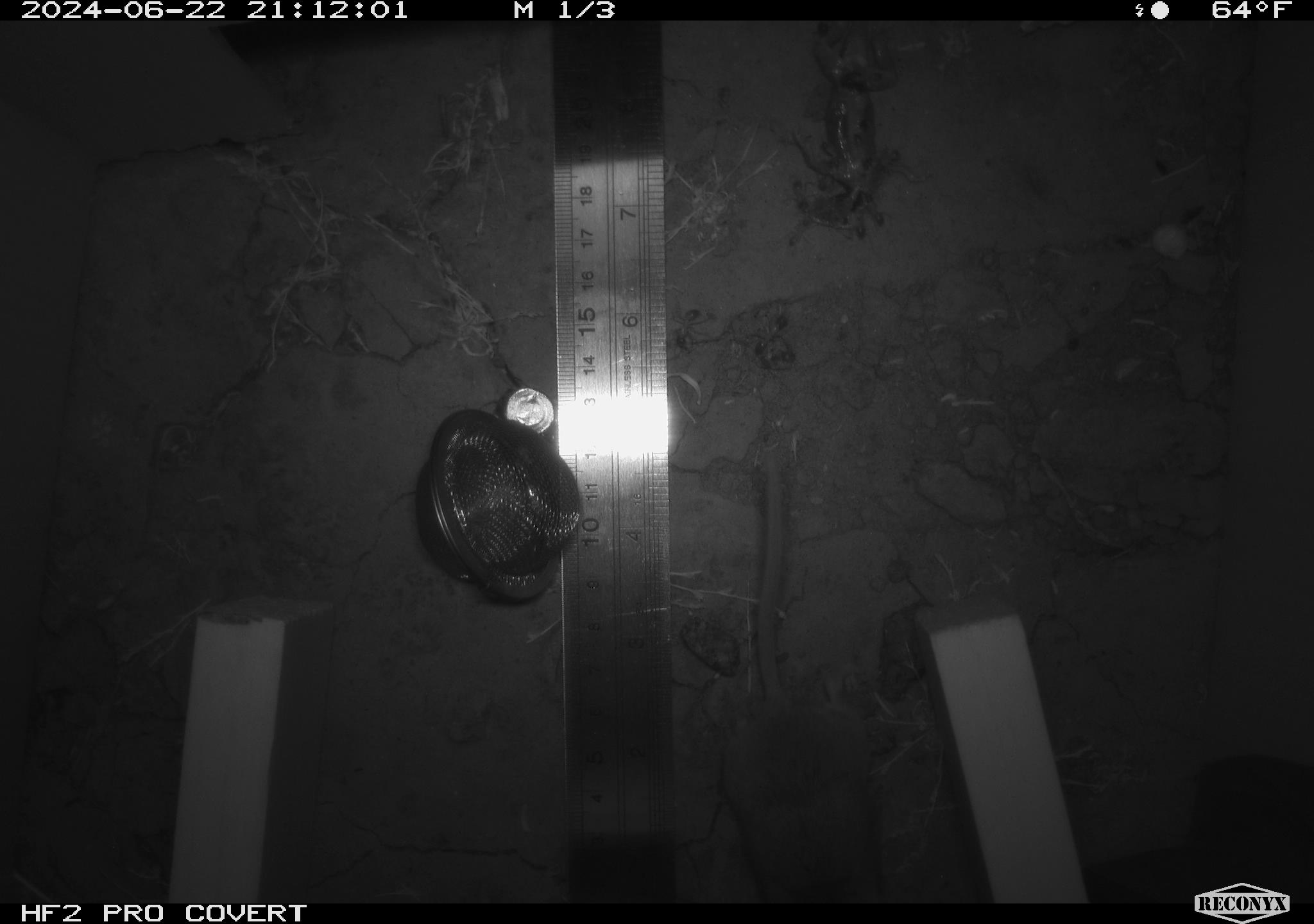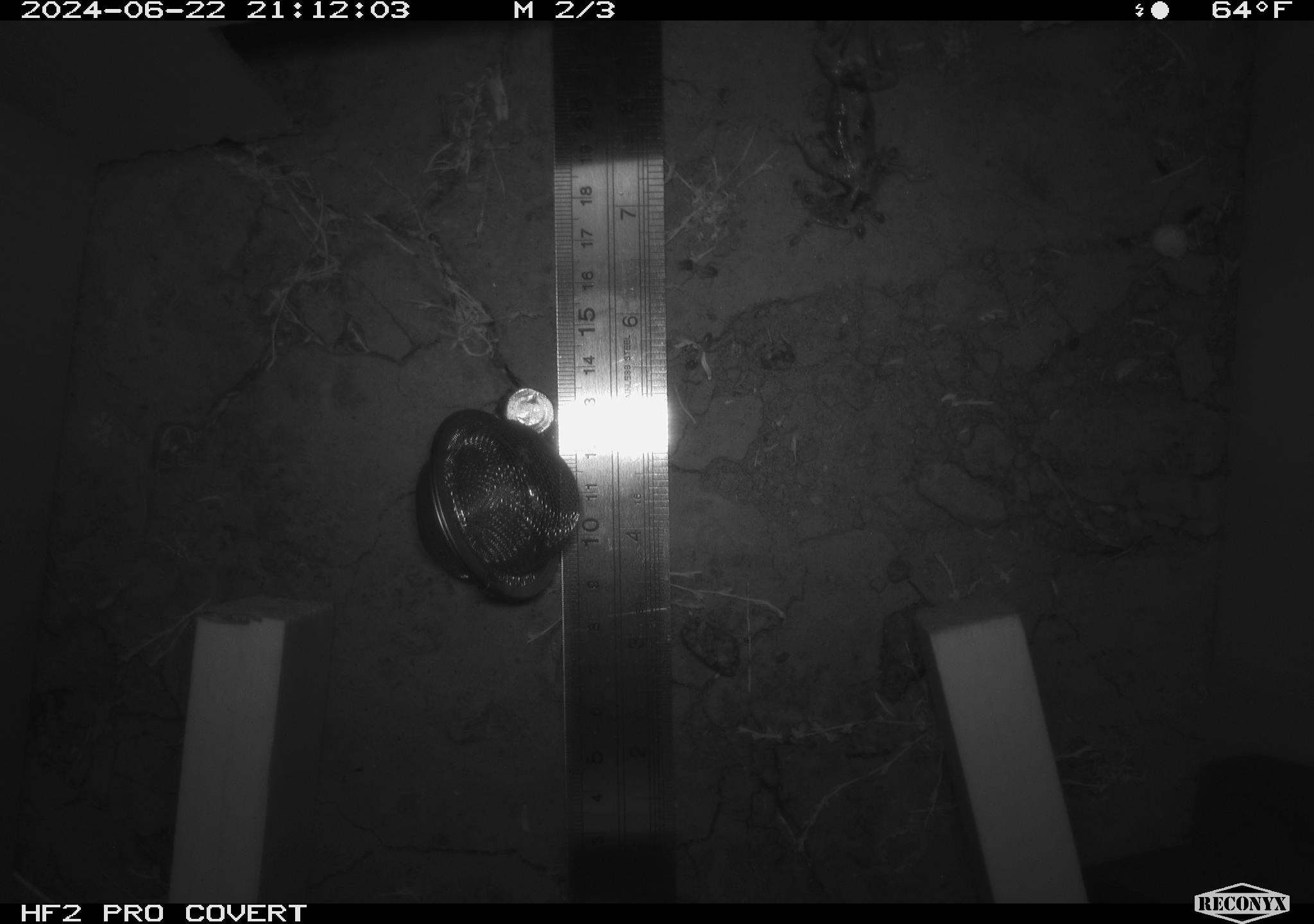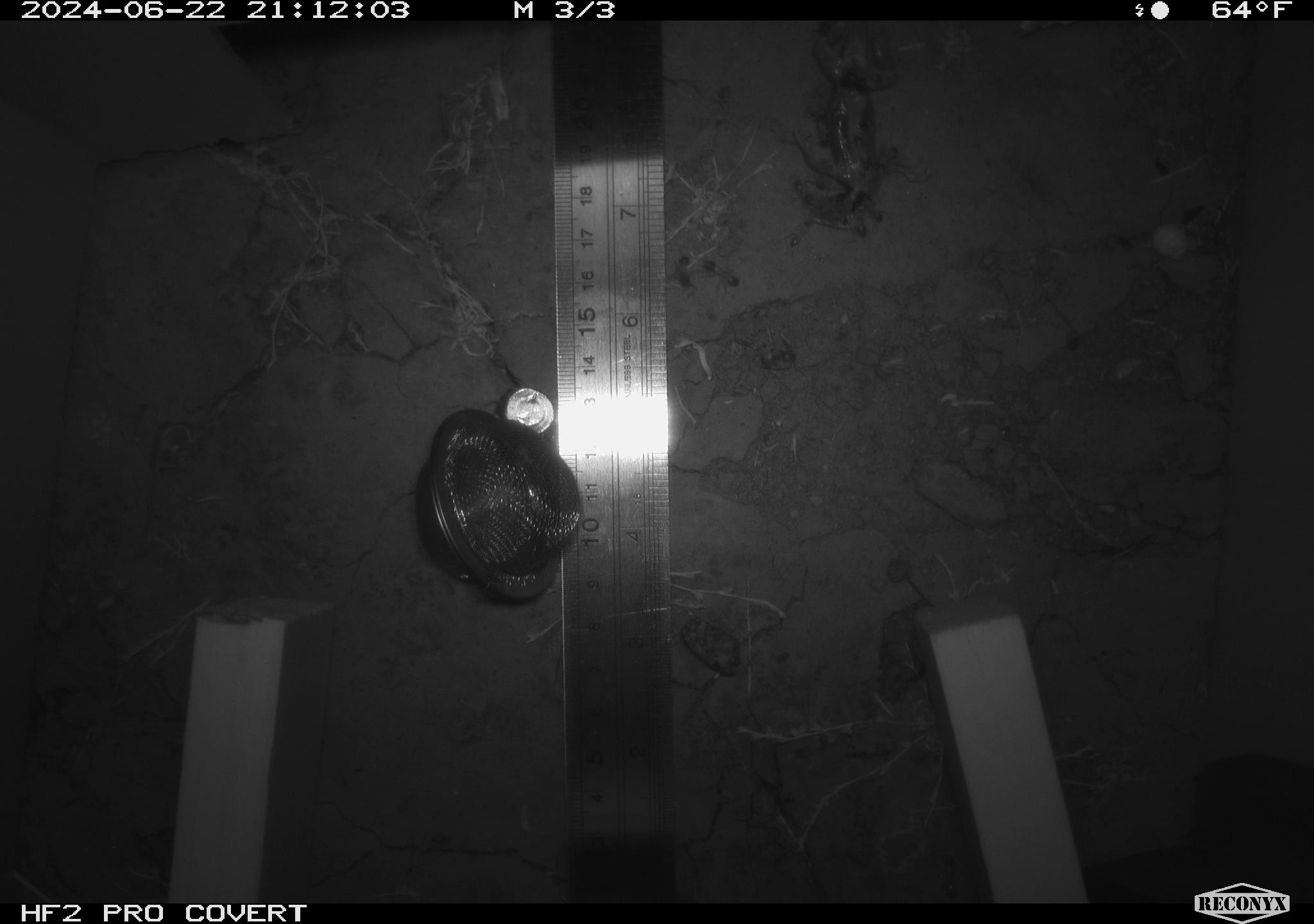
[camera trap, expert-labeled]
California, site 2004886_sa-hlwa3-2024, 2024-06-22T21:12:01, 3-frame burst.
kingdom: Animalia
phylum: Arthropoda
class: Insecta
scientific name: Insecta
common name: insect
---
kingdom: Animalia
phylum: Chordata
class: Mammalia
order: Rodentia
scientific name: Rodentia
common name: mouse species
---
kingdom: Animalia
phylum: Chordata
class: Reptilia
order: Squamata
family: Phrynosomatidae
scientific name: Phrynosomatidae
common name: phrynosomatid lizards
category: phrynosomatidae family